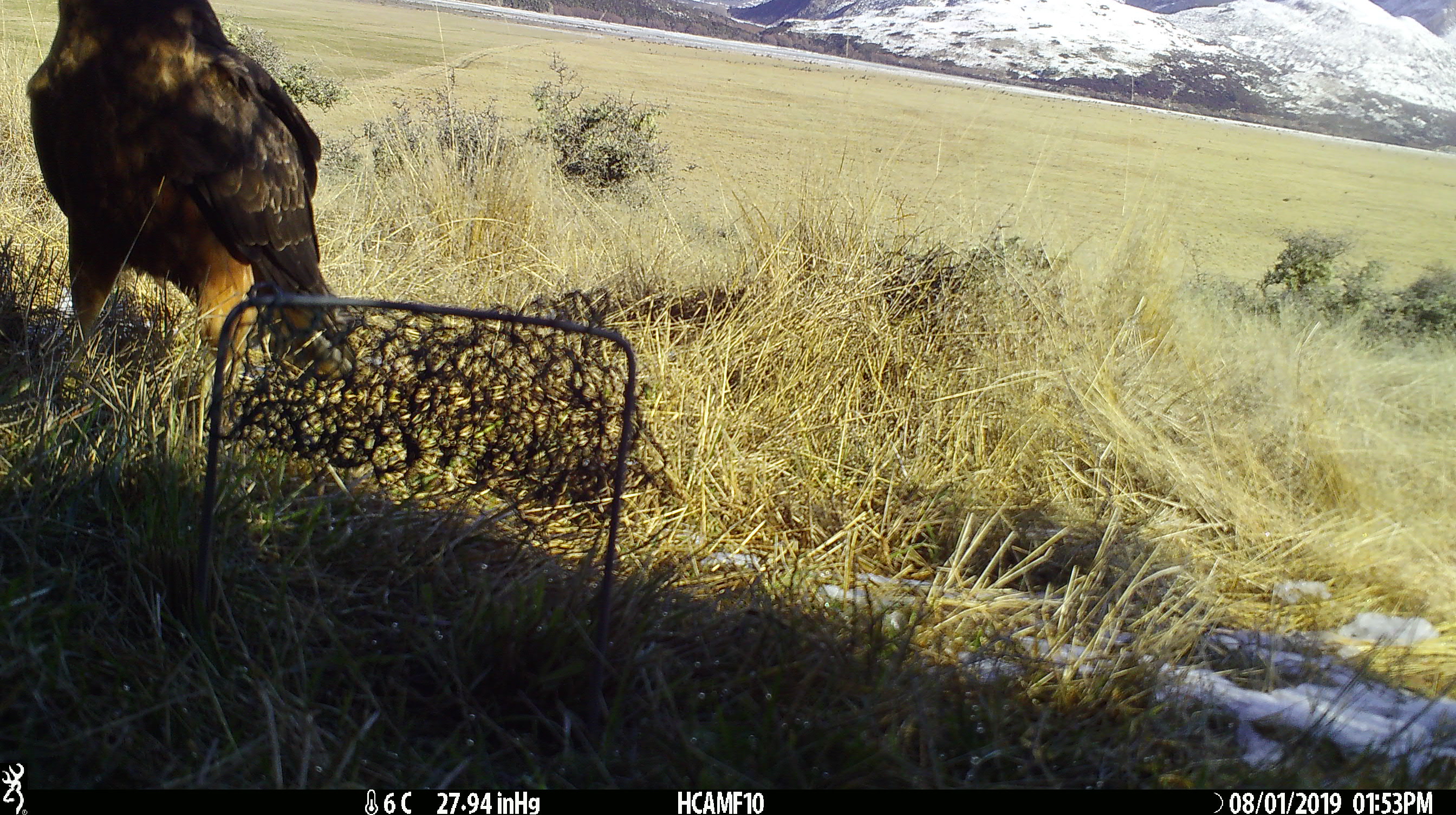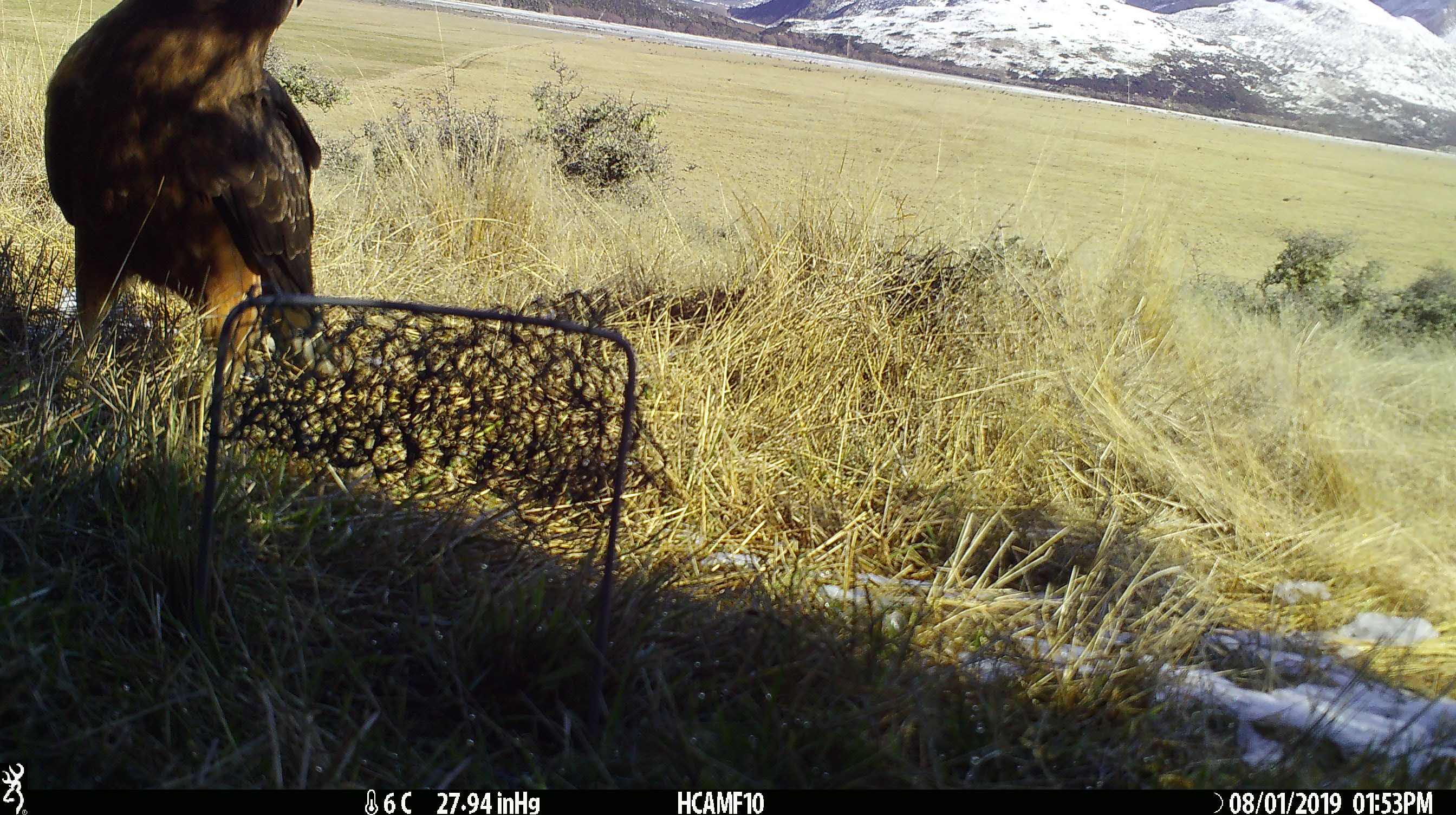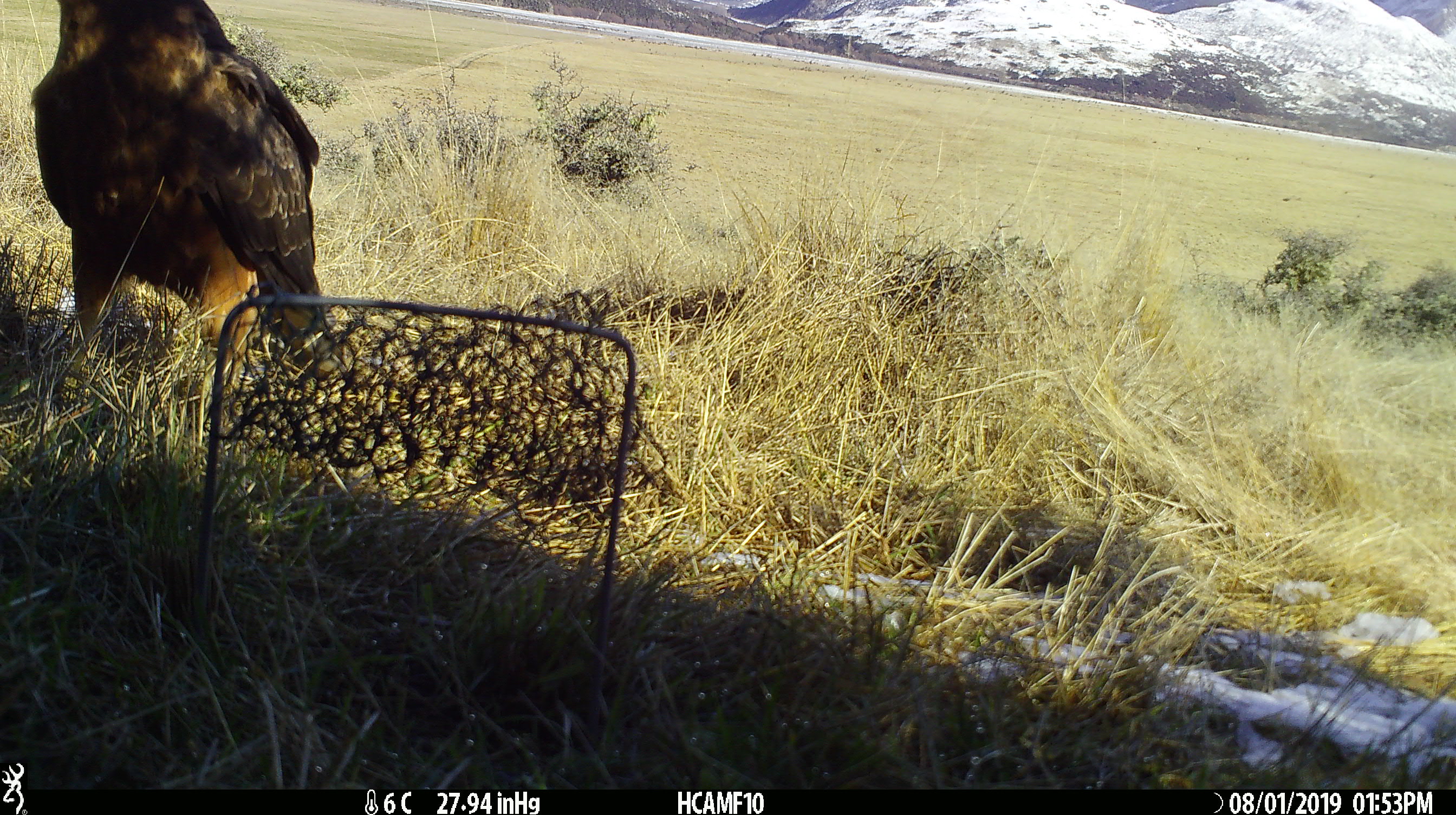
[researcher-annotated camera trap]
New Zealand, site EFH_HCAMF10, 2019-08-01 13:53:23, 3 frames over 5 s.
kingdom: Animalia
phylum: Chordata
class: Aves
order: Accipitriformes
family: Accipitridae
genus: Circus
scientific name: Circus approximans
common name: swamp harrier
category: harrier